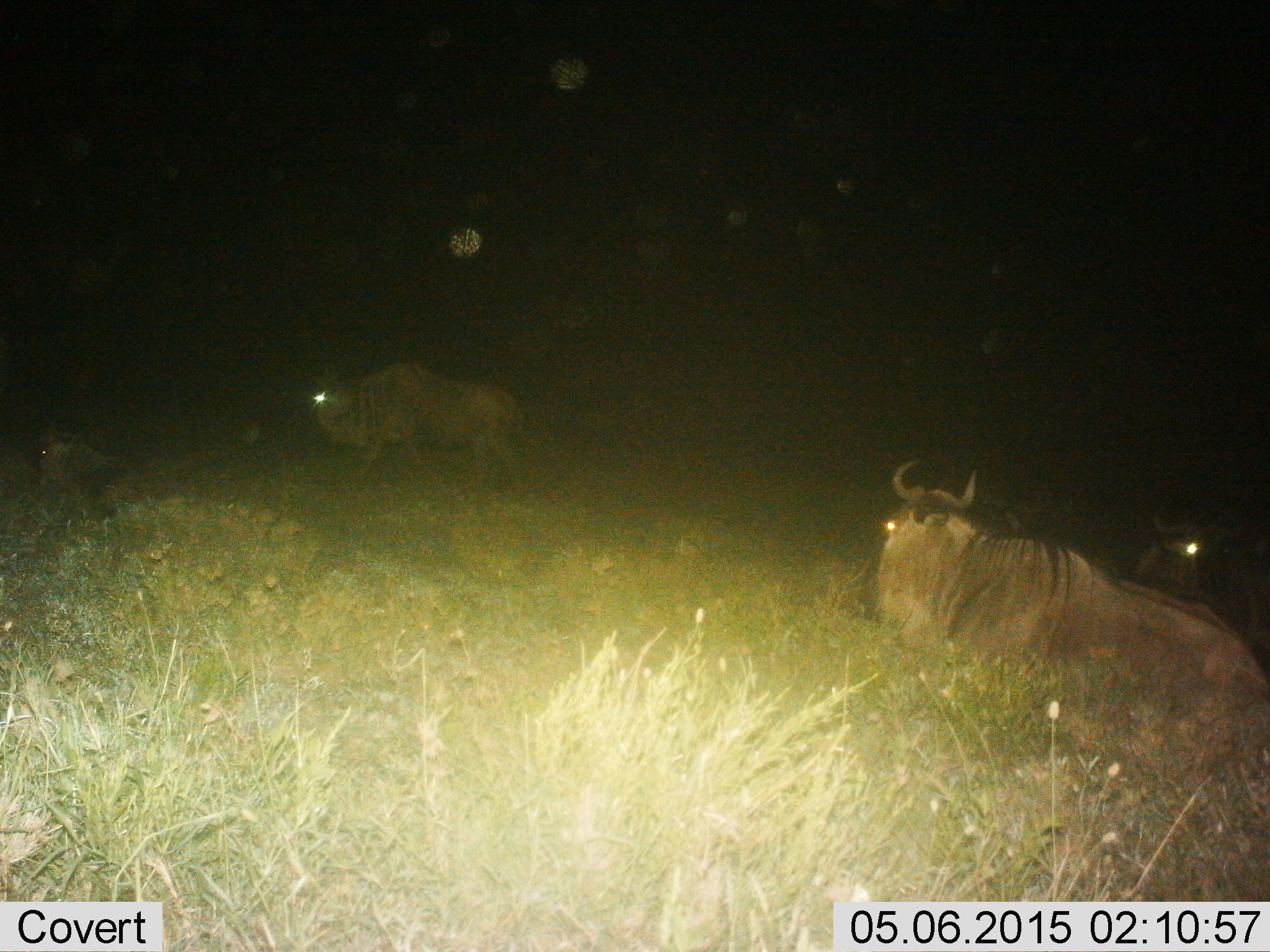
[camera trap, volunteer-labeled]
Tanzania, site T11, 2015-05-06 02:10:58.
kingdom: Animalia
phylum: Chordata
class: Mammalia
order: Artiodactyla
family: Bovidae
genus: Connochaetes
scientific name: Connochaetes taurinus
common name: blue wildebeest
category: wildebeest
Wildebeest (blue wildebeest) (Connochaetes taurinus), count 4. Behavior (volunteer vote fractions): standing 50%, resting 90%, moving 40%, interacting 0%. Young present (vote fraction): 0%. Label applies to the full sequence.